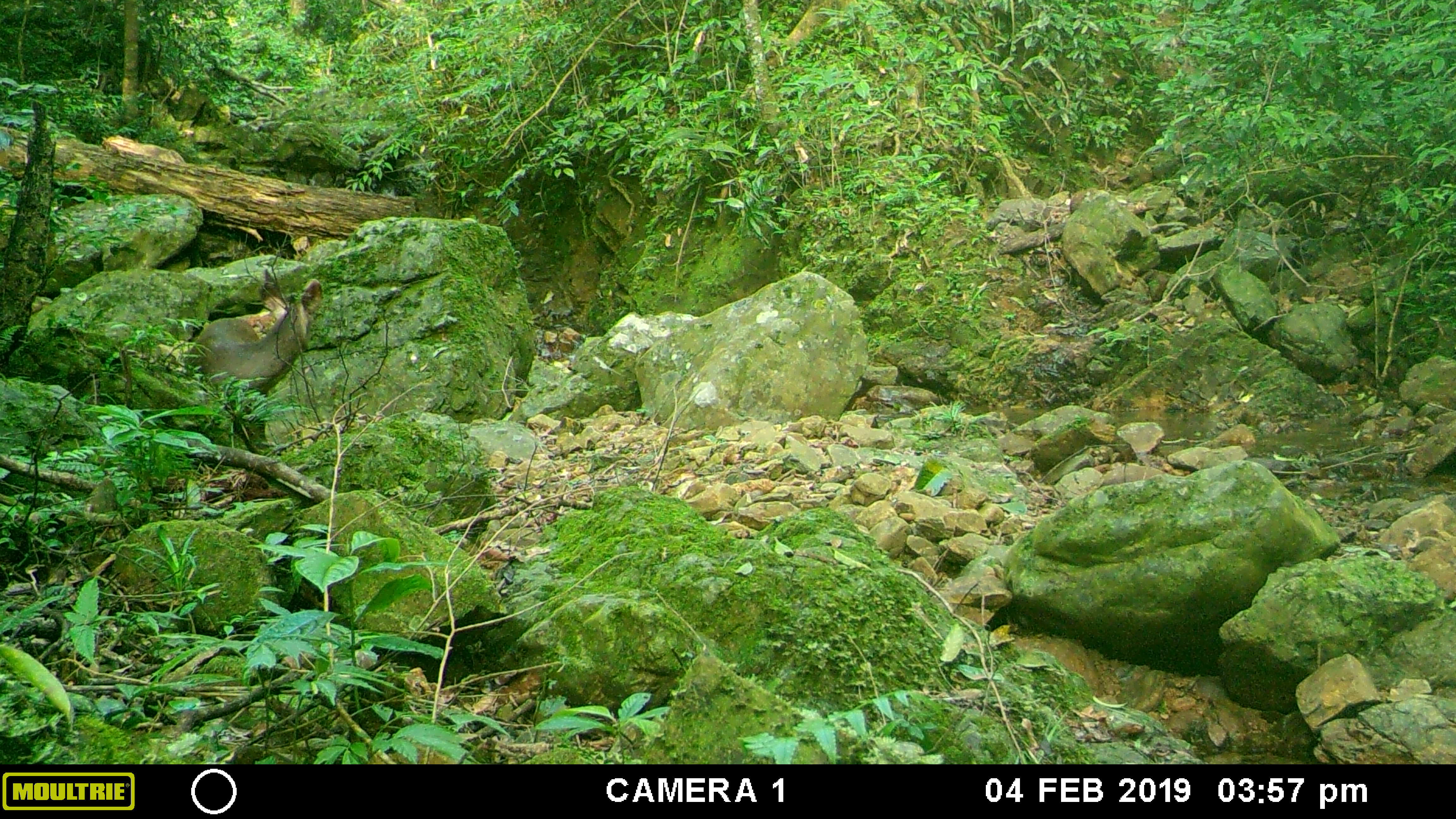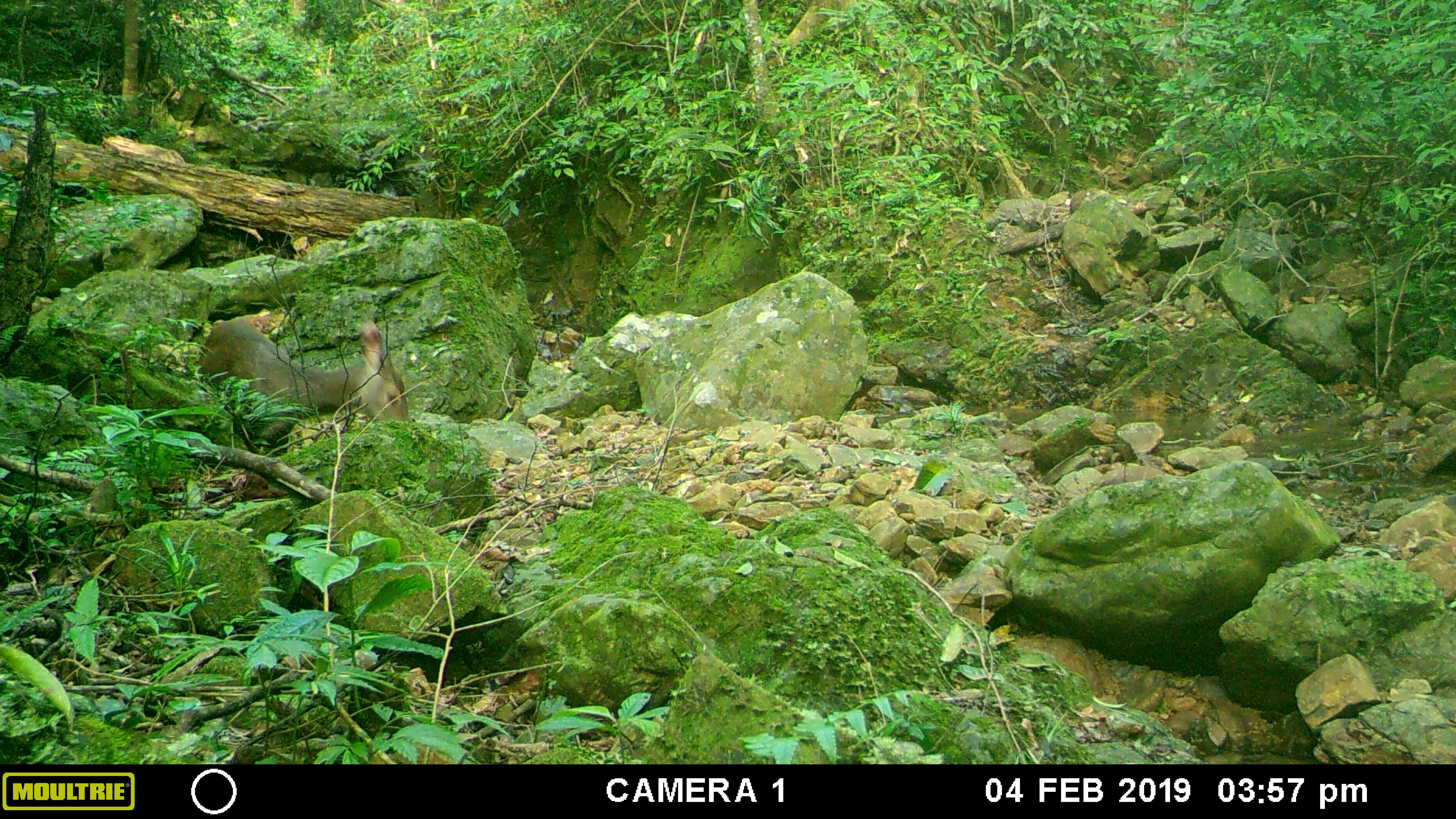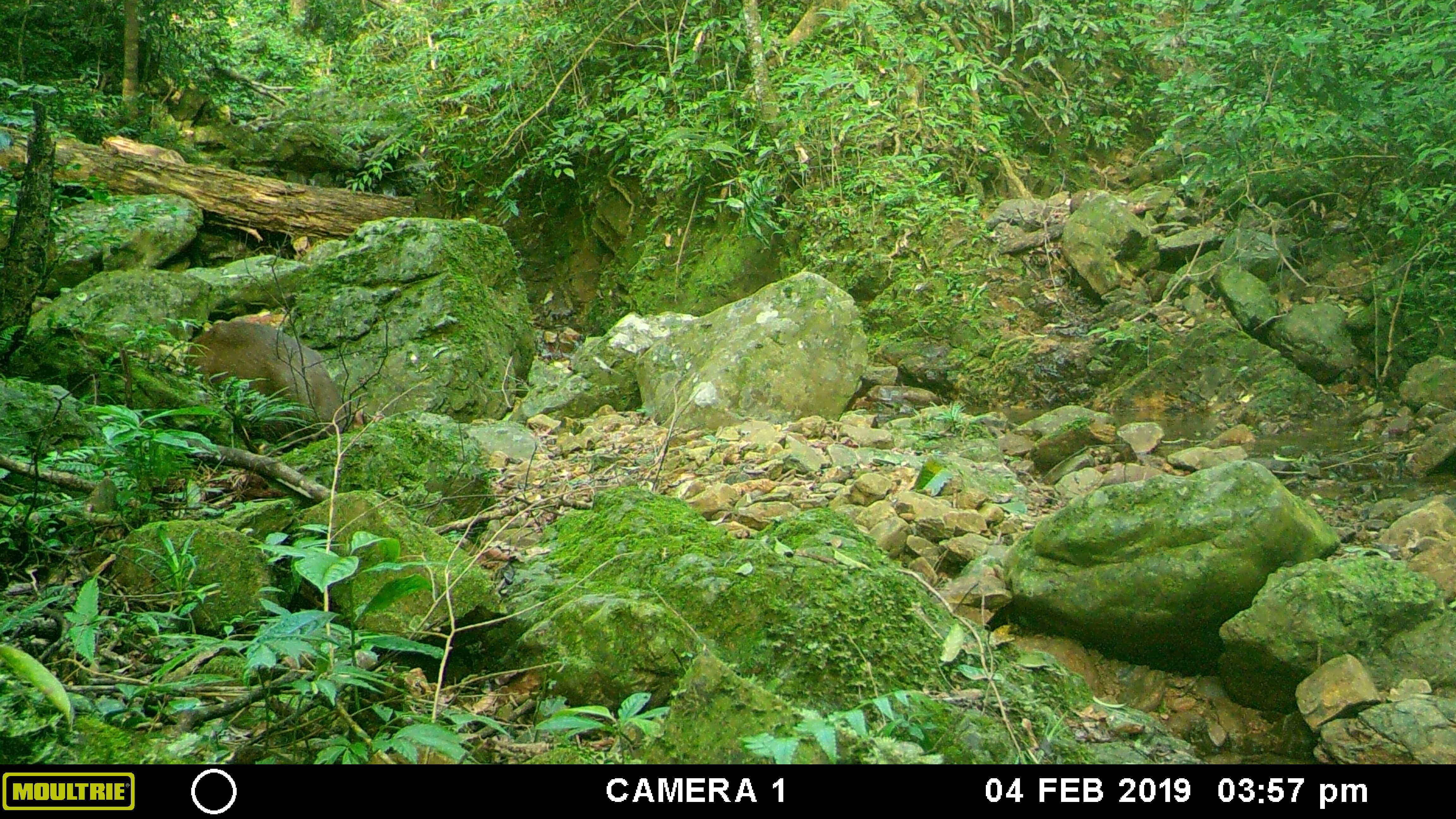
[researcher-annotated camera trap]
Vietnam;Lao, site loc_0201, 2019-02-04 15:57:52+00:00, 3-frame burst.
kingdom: Animalia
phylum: Chordata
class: Mammalia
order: Artiodactyla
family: Cervidae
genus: Rusa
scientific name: Rusa unicolor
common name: sambar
Sambar (Rusa unicolor). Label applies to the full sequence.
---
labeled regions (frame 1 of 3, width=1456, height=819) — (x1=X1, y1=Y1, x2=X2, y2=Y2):
sambar: (x1=188, y1=279, x2=323, y2=436)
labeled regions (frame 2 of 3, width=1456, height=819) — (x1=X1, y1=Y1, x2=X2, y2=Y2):
sambar: (x1=197, y1=318, x2=409, y2=455)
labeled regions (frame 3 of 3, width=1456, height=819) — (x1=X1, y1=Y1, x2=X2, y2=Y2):
sambar: (x1=183, y1=321, x2=366, y2=454)